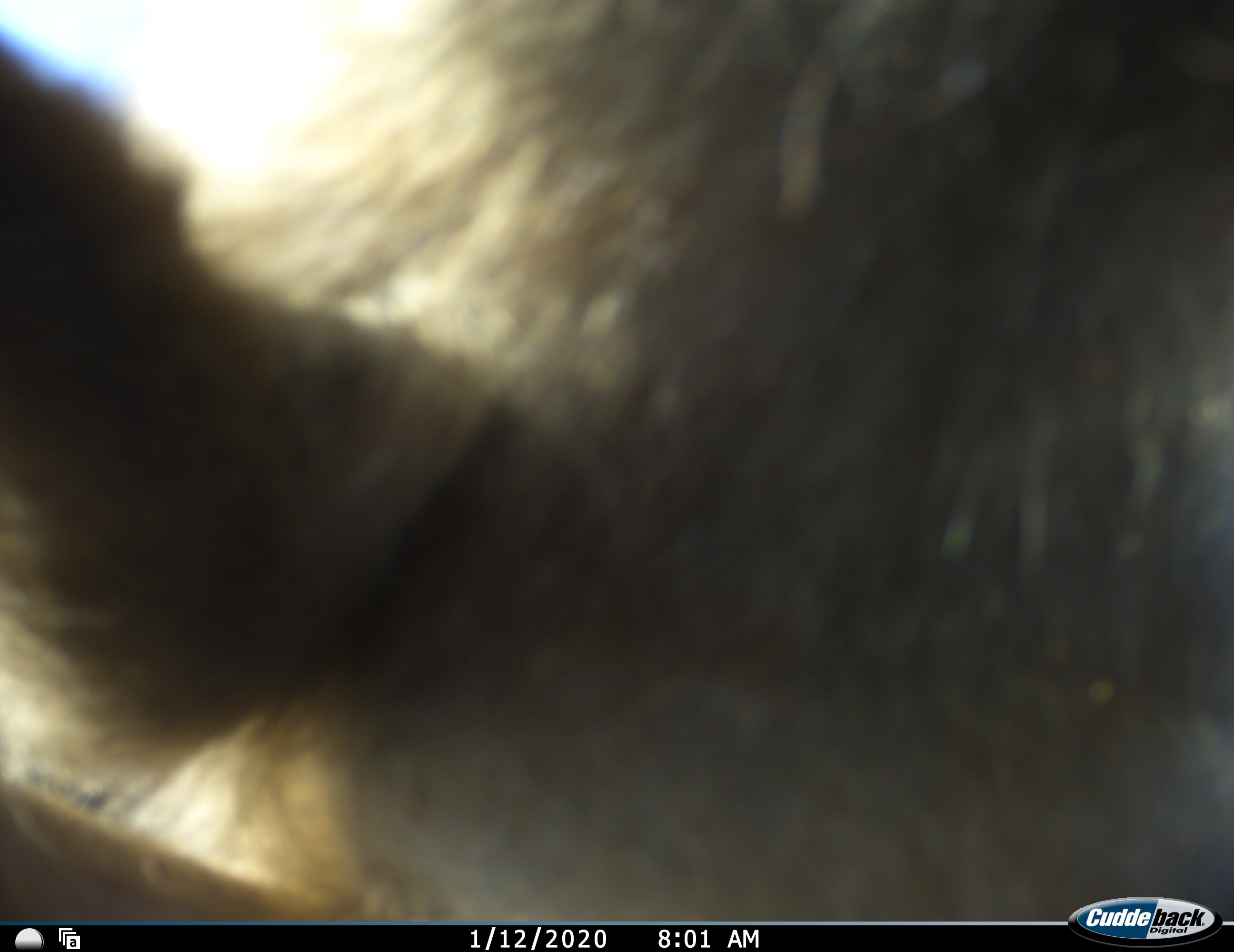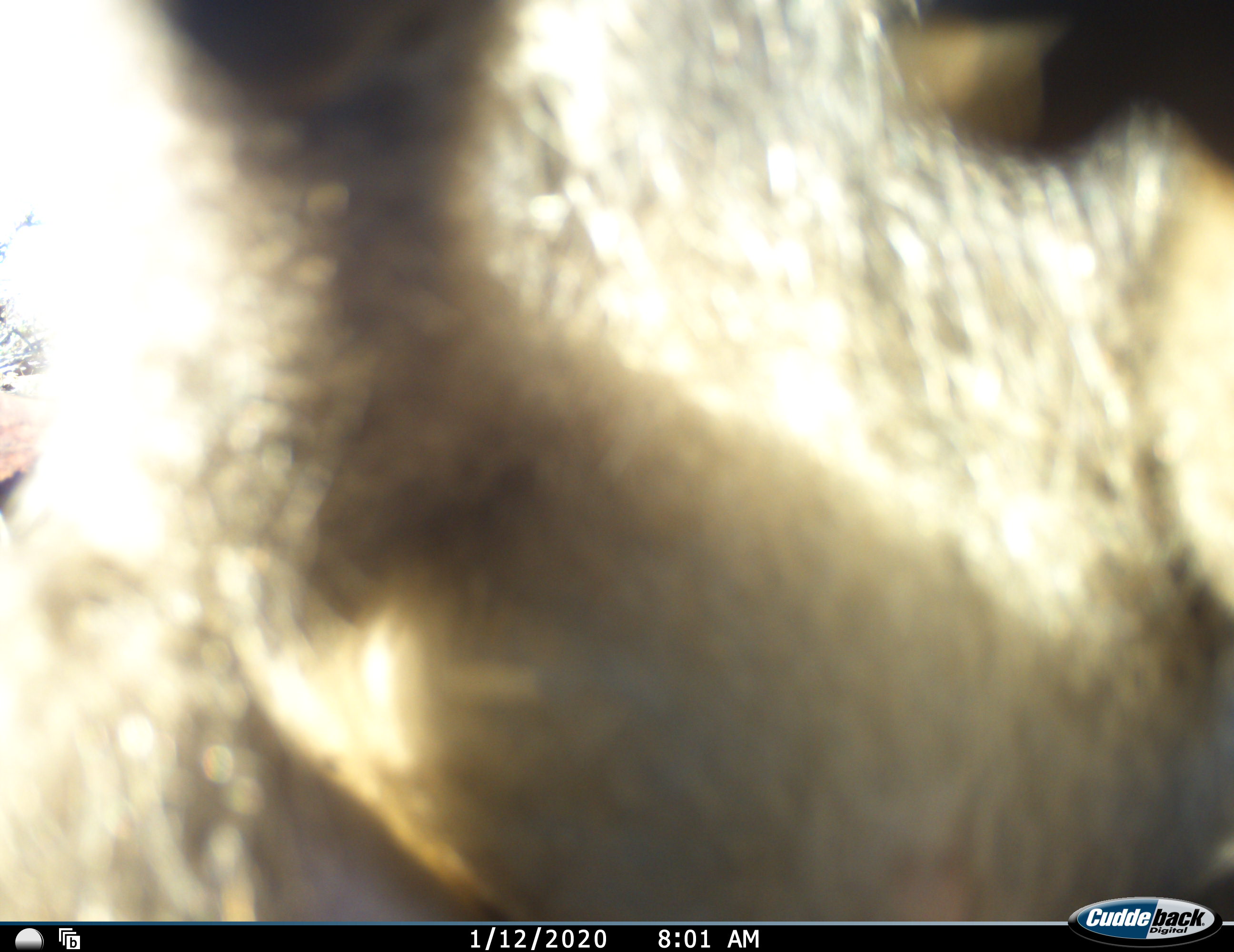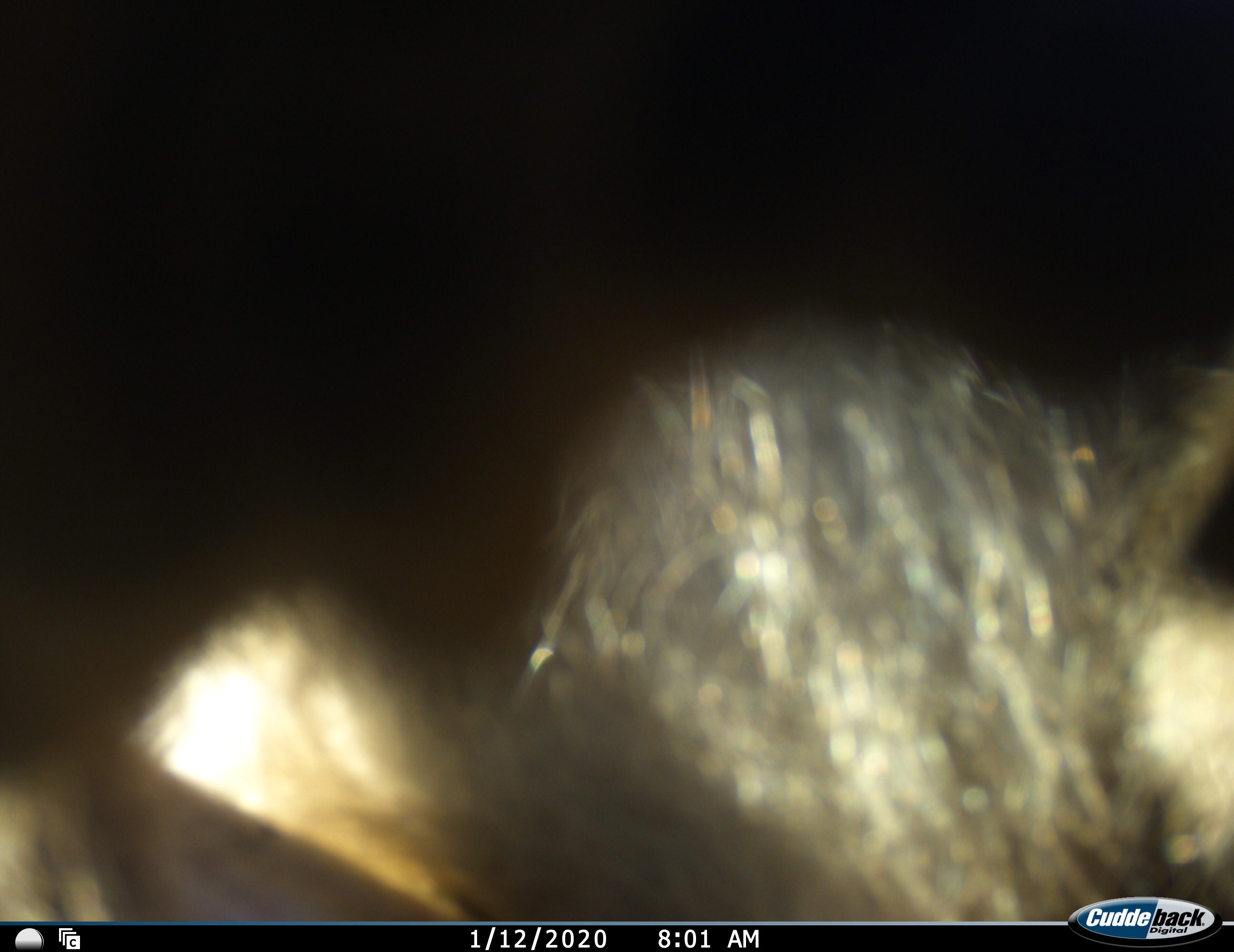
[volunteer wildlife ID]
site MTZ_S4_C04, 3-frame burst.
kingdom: Animalia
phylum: Chordata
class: Mammalia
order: Primates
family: Cercopithecidae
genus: Papio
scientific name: Papio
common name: baboon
Baboon (Papio), count 1. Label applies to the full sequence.